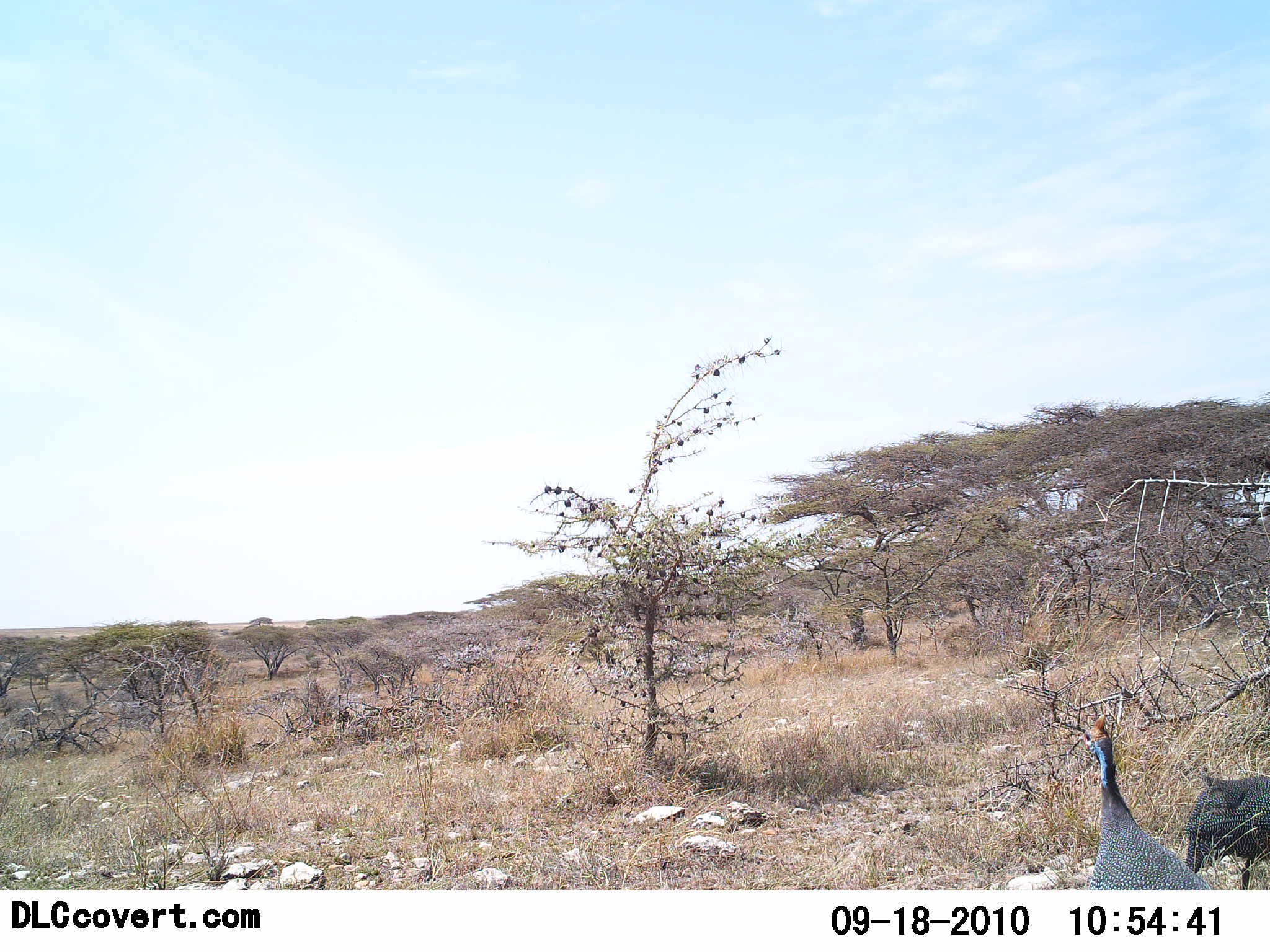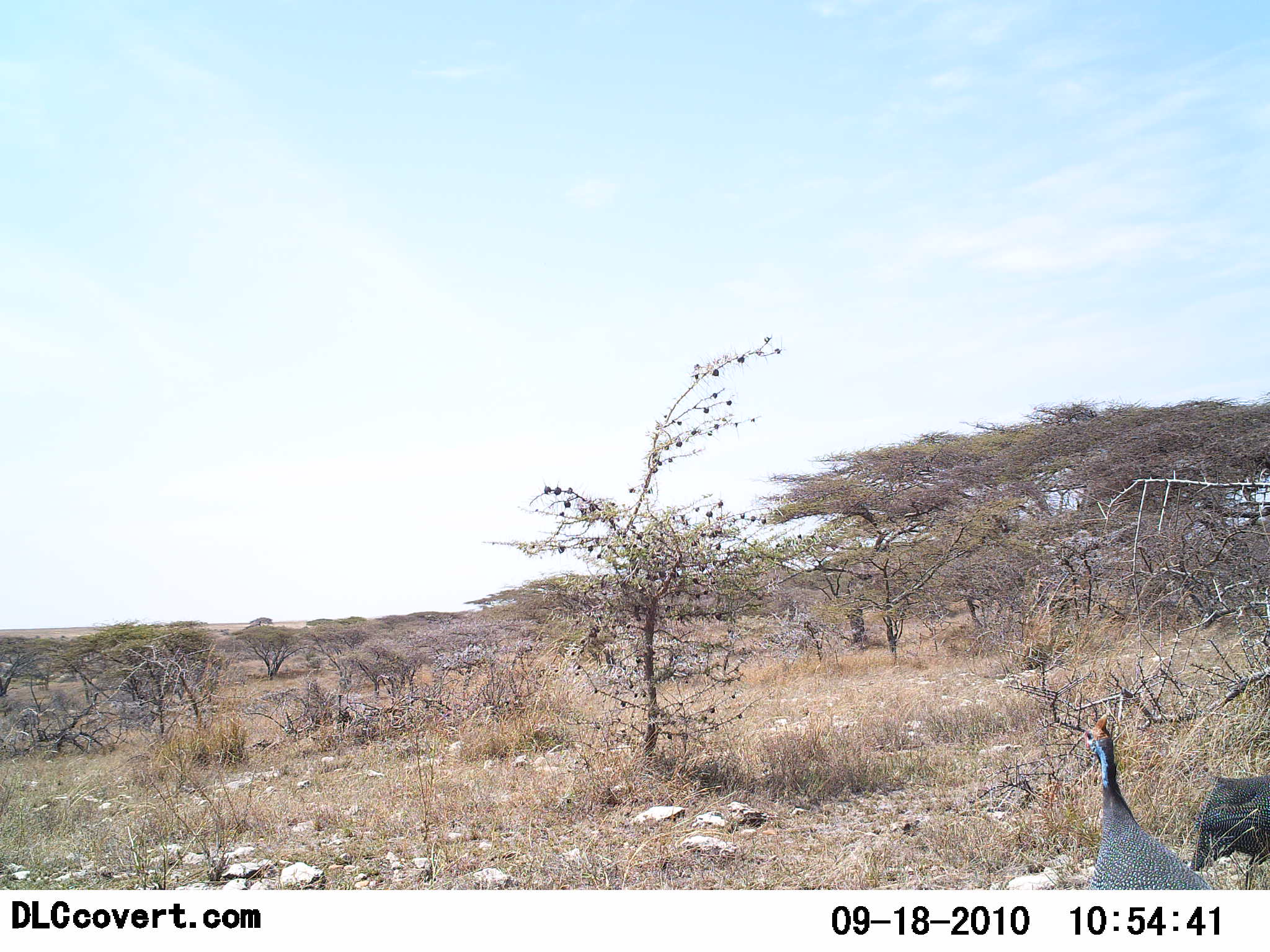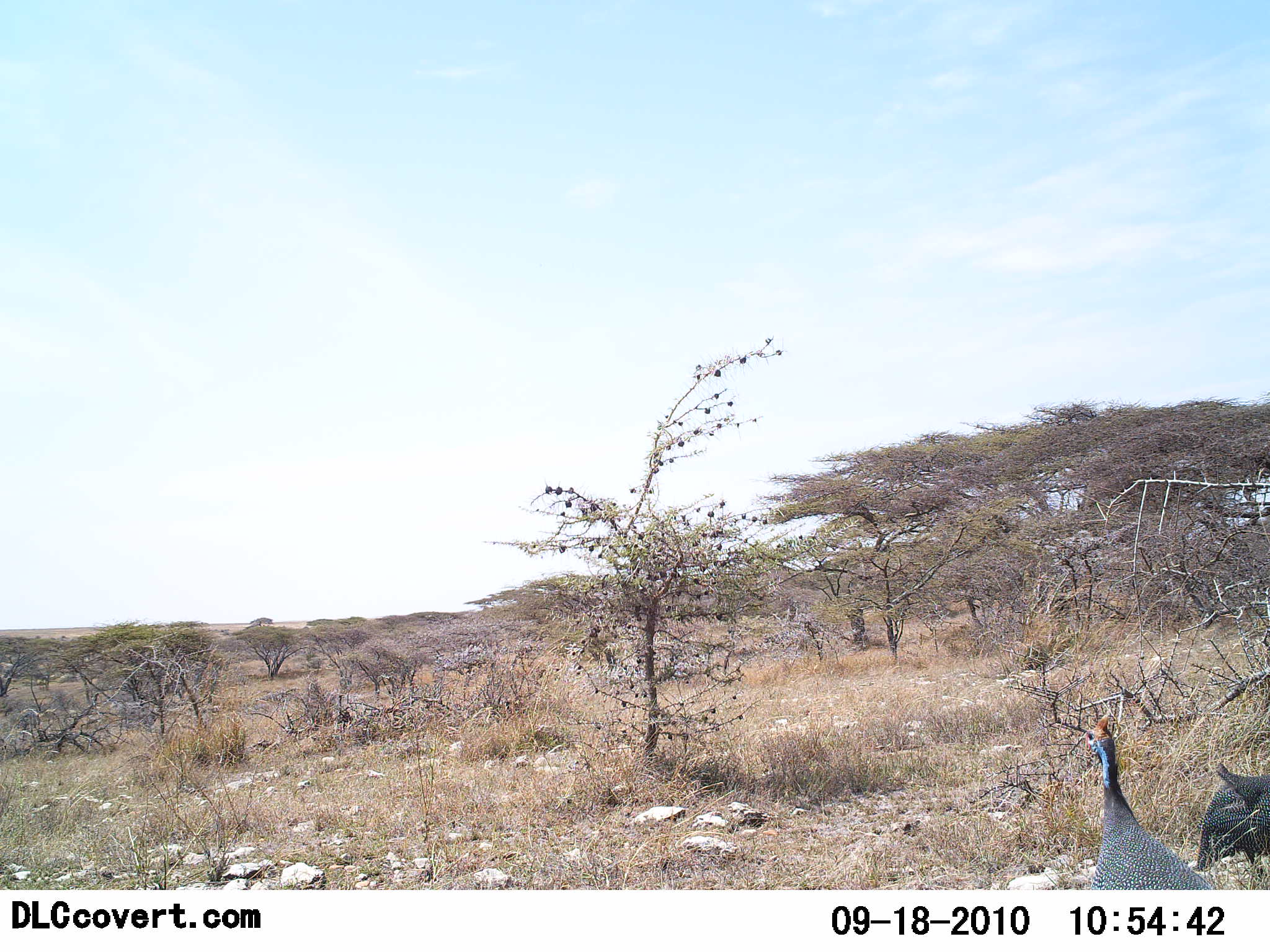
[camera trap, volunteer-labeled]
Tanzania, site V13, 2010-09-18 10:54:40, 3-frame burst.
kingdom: Animalia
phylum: Chordata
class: Aves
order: Galliformes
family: Numididae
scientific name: Numididae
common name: guinea fowl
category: guineafowl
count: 2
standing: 85%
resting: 0%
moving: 15%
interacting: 0%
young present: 0%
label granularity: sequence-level